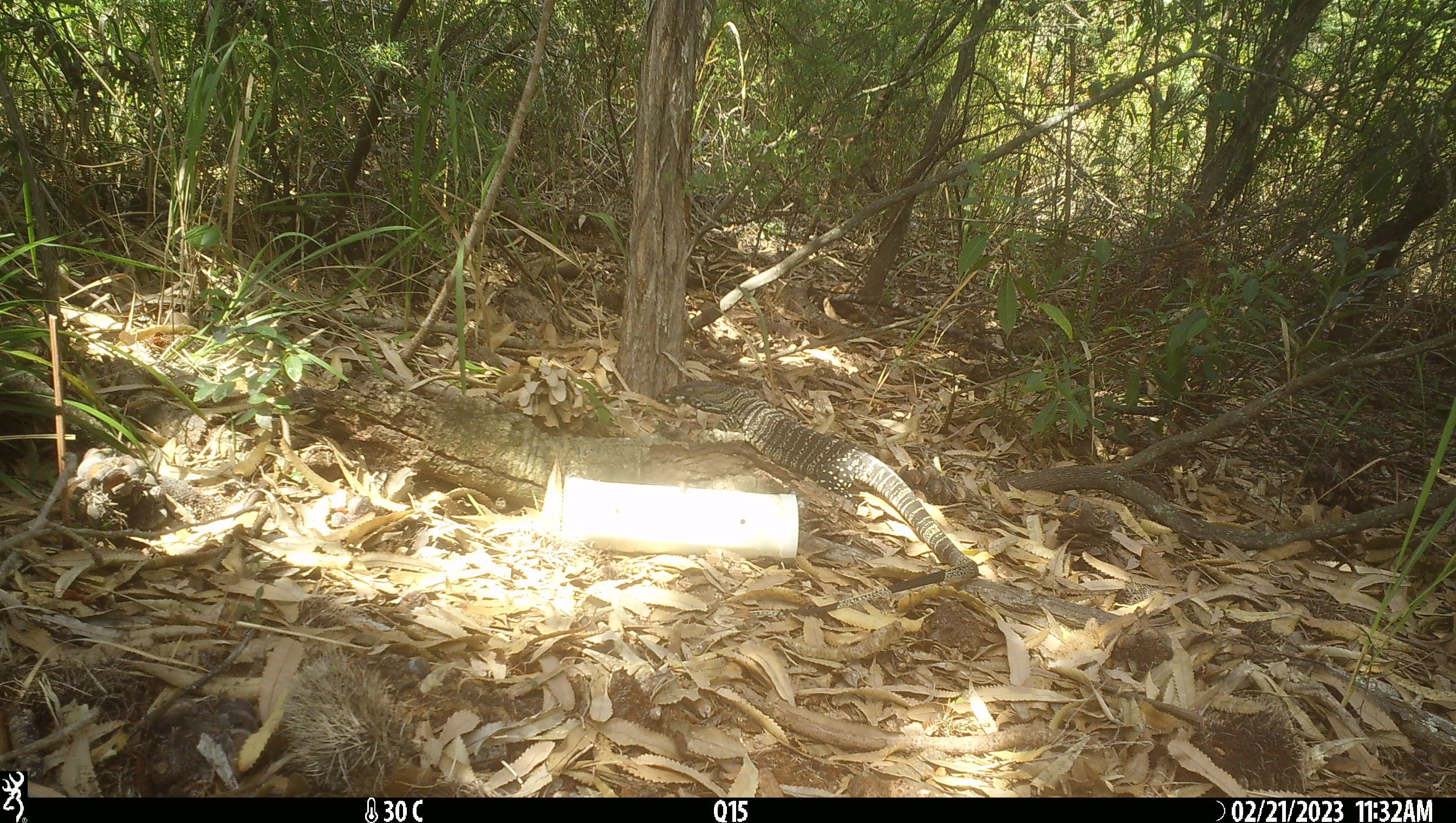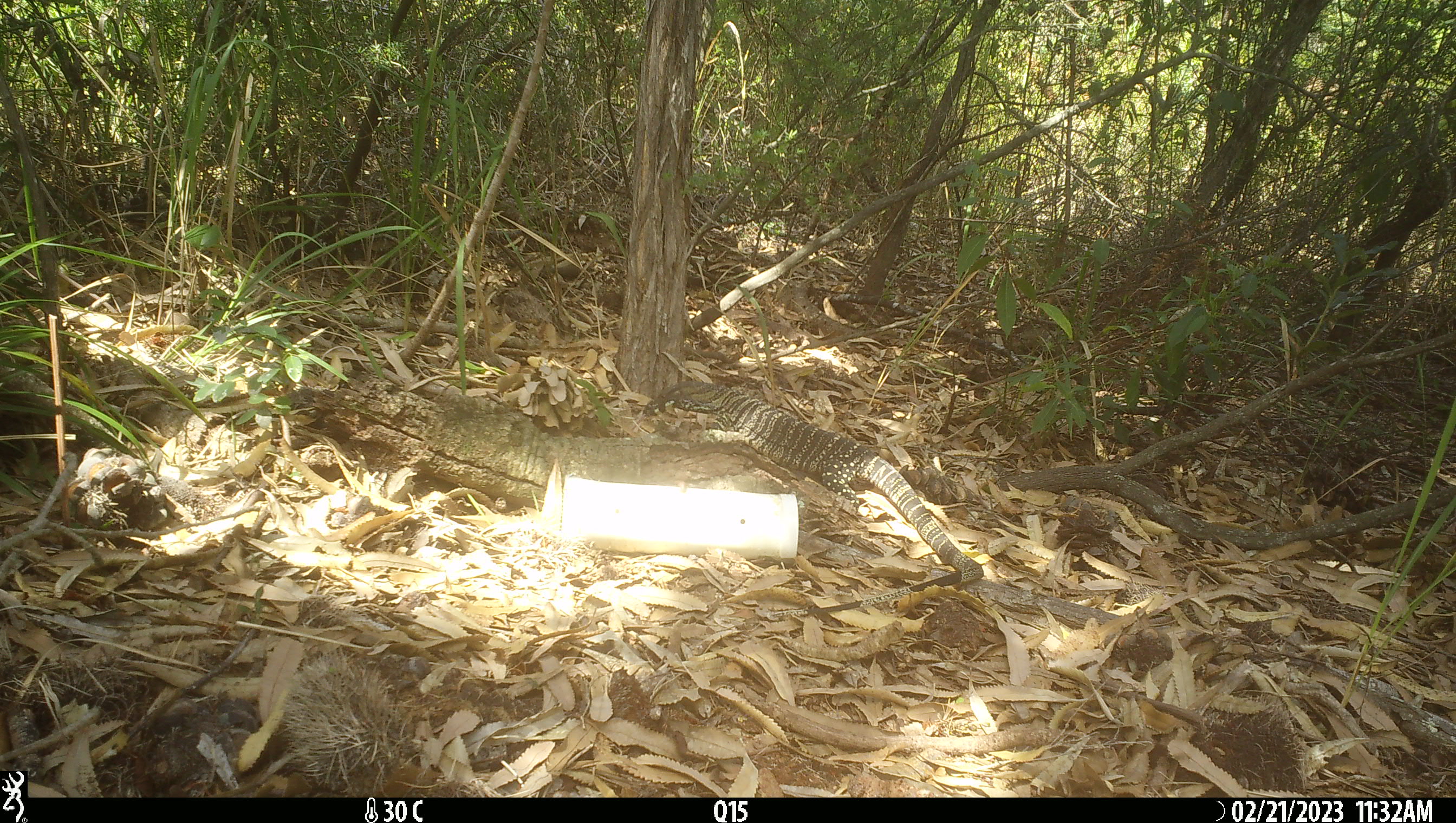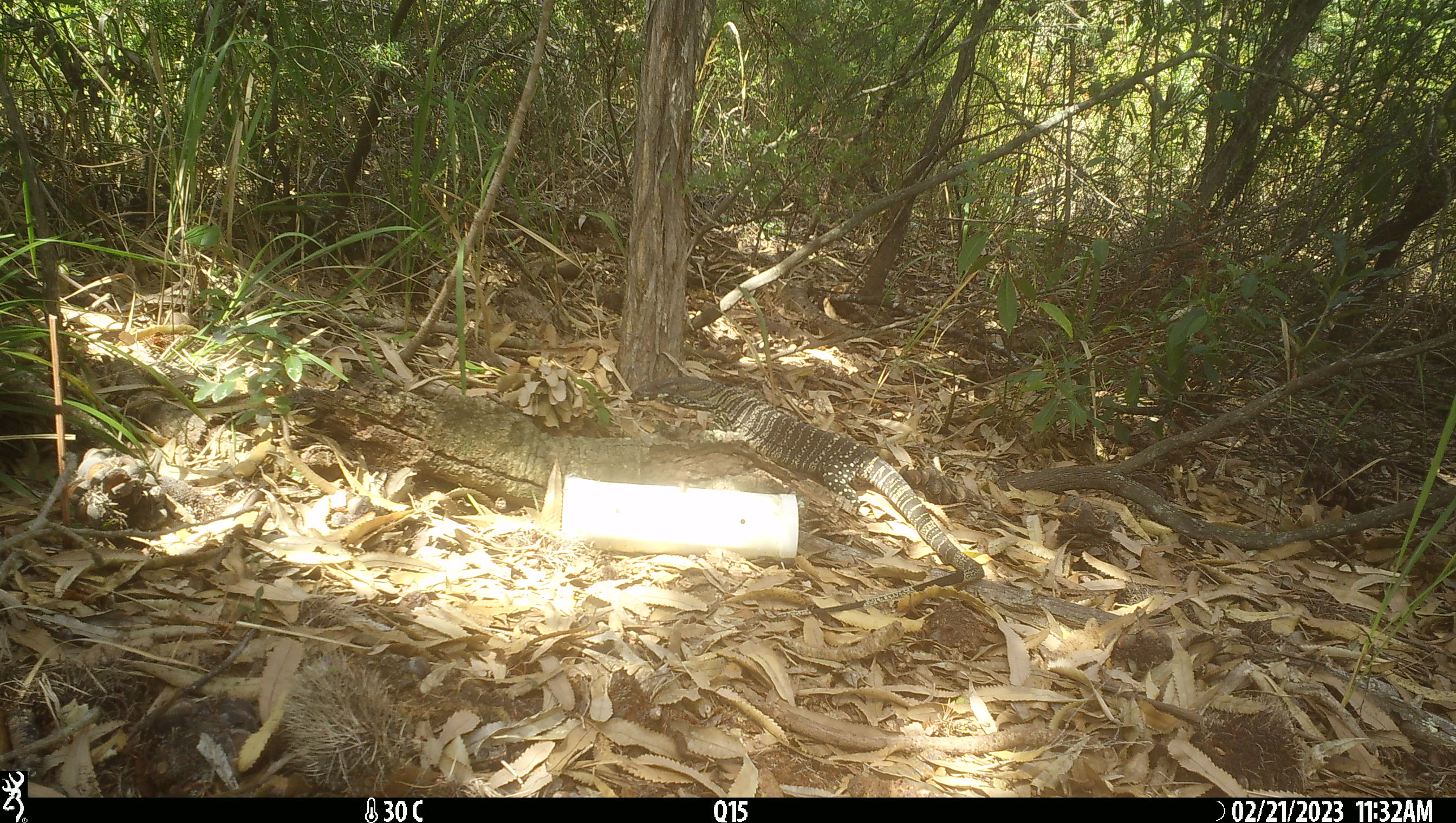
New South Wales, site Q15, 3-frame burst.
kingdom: Animalia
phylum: Chordata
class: Reptilia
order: Squamata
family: Varanidae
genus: Varanus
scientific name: Varanus varius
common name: lace monitor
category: goanna